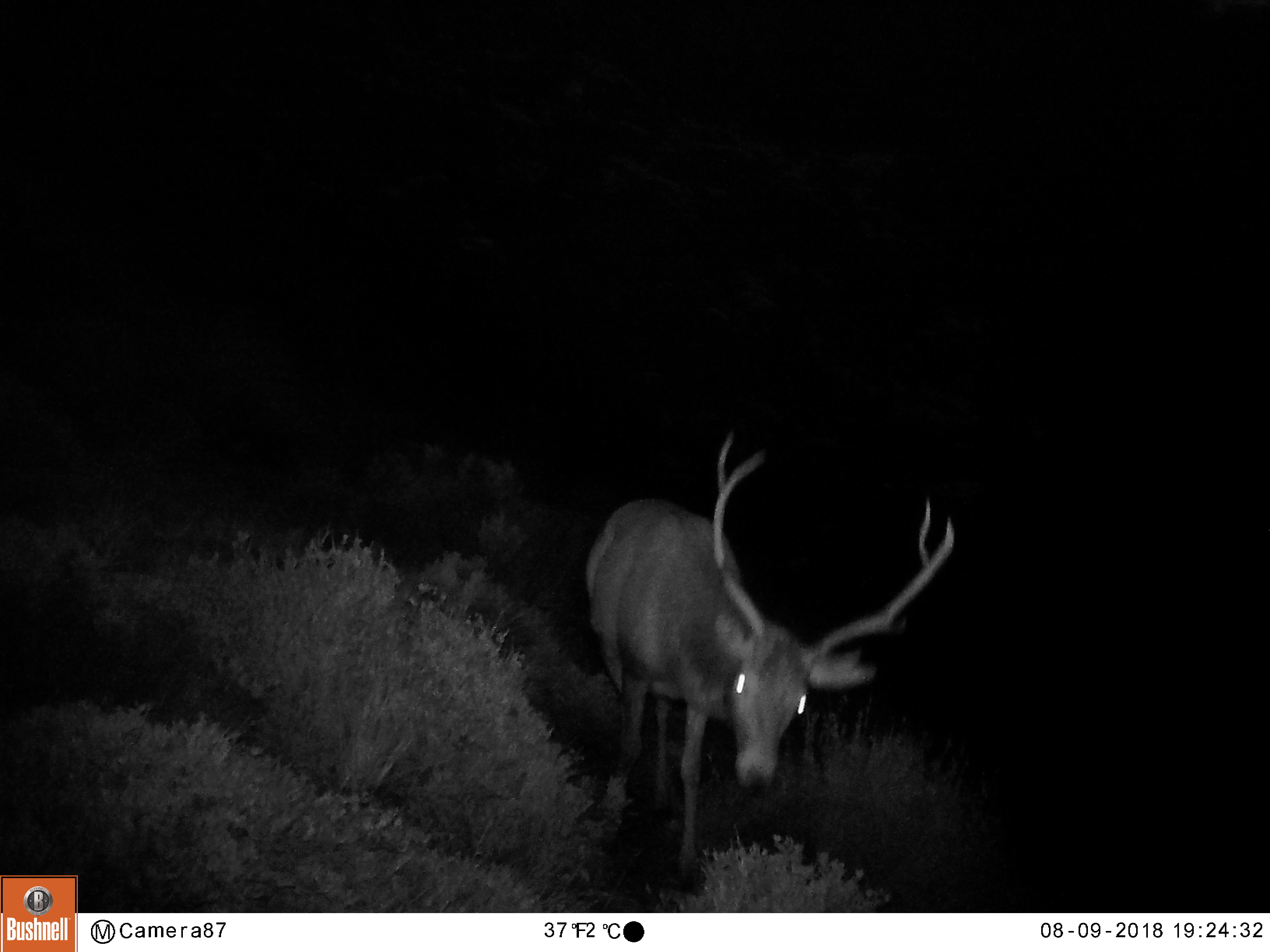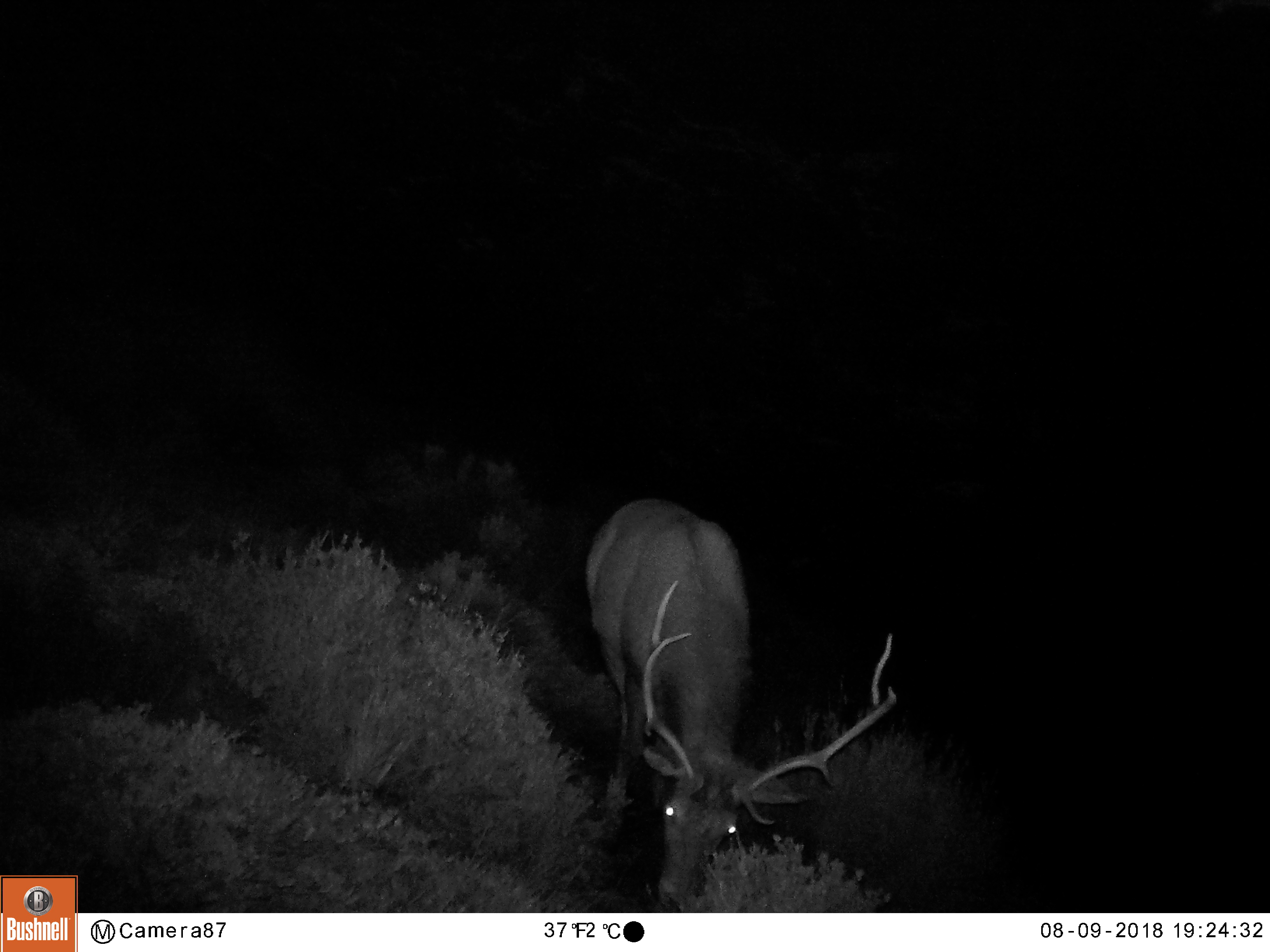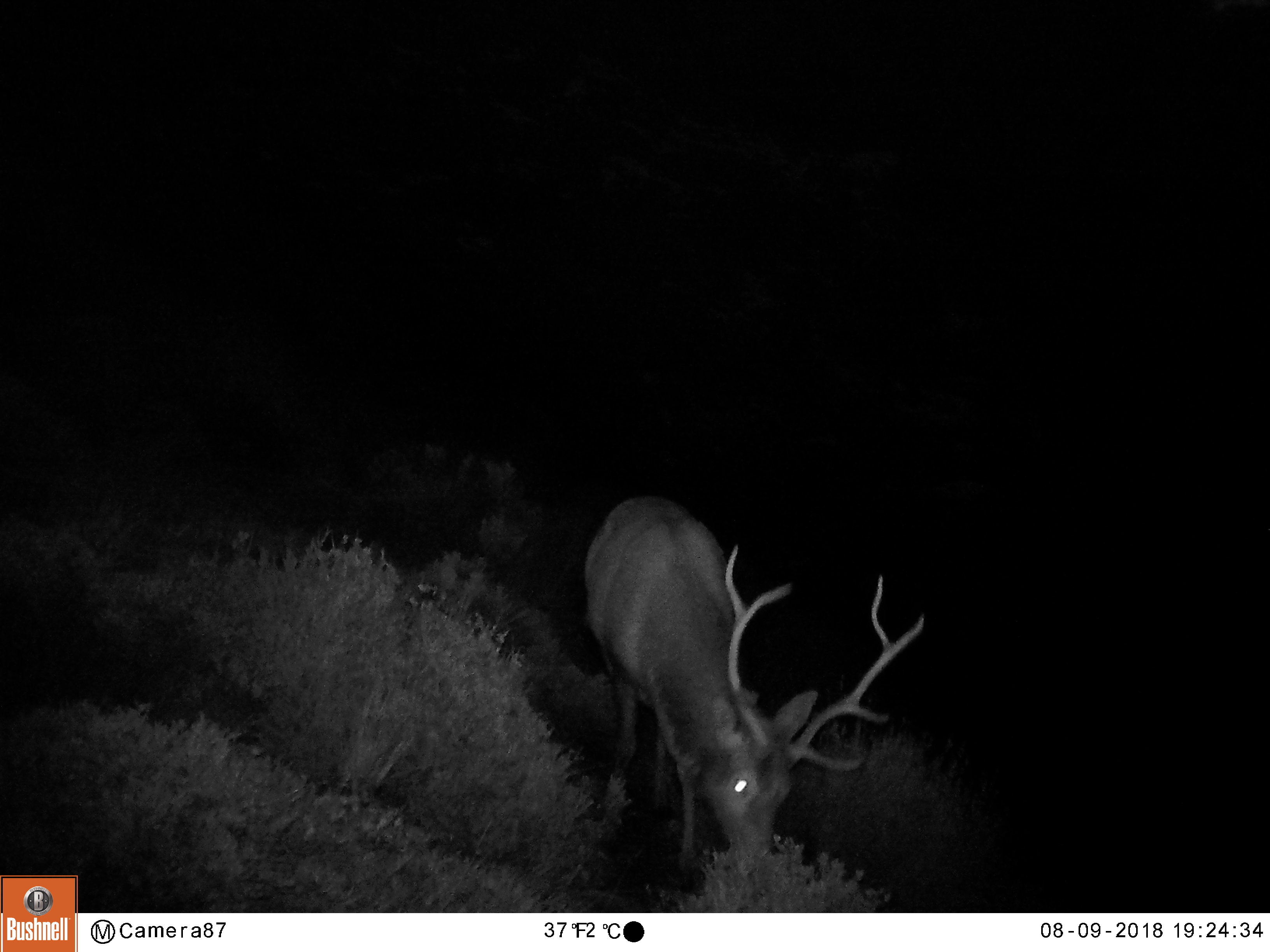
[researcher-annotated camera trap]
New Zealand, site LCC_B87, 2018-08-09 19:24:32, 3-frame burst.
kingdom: Animalia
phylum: Chordata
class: Mammalia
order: Artiodactyla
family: Cervidae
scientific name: Cervidae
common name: deer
Deer (Cervidae).